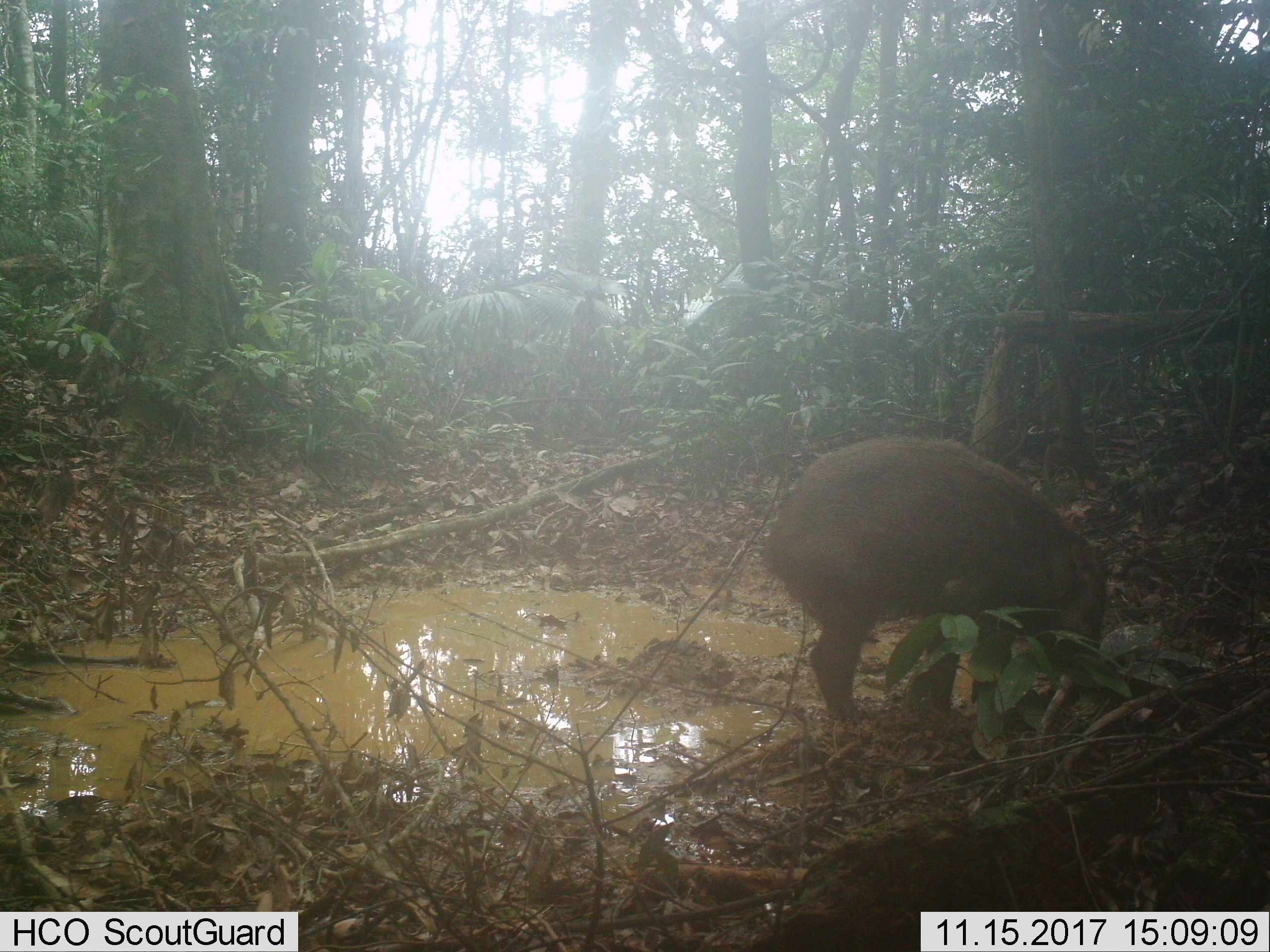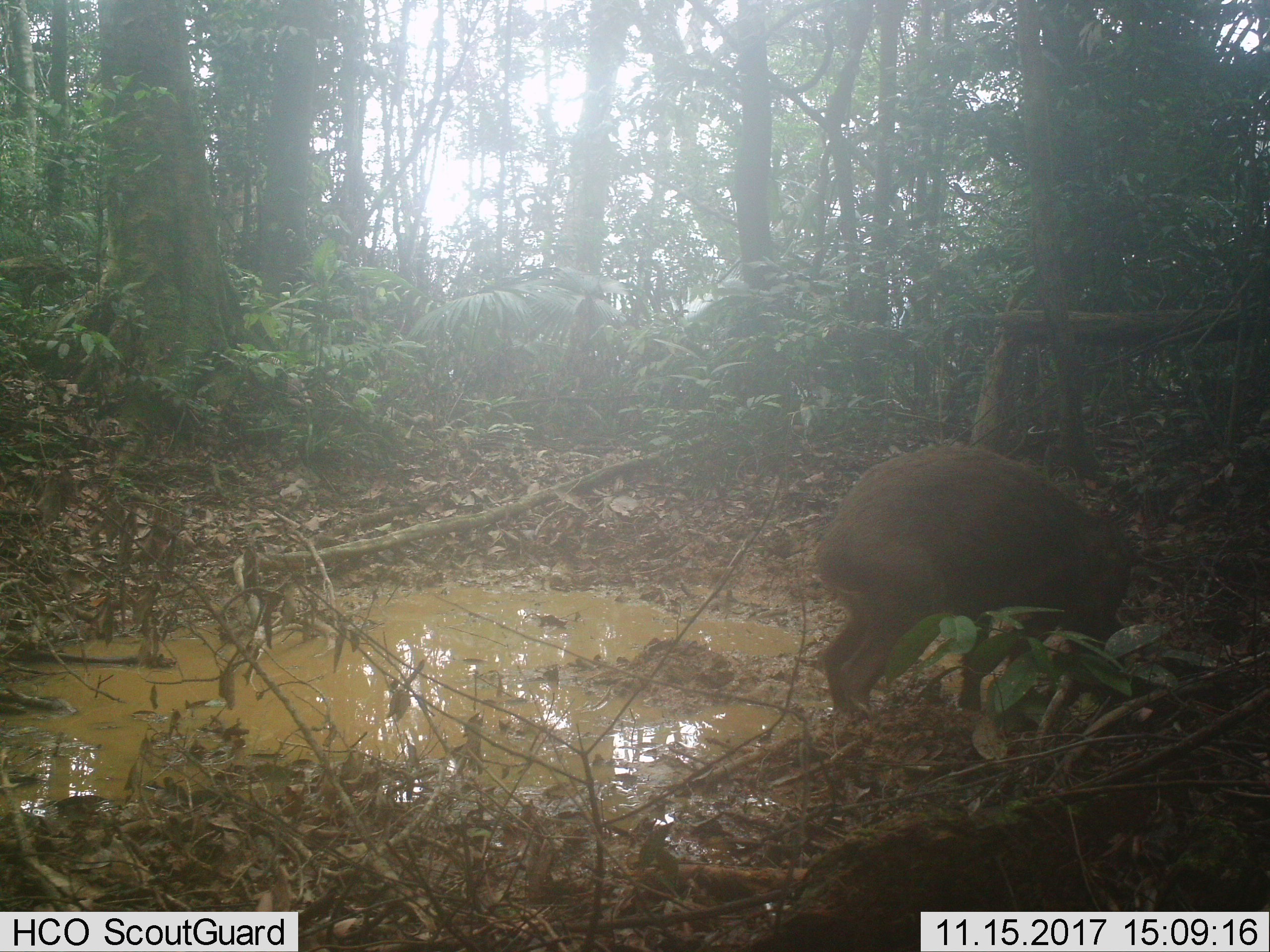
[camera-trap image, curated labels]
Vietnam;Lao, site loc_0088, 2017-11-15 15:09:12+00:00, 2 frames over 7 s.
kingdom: Animalia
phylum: Chordata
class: Mammalia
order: Artiodactyla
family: Suidae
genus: Sus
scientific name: Sus scrofa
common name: eurasian wild pig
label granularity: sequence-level